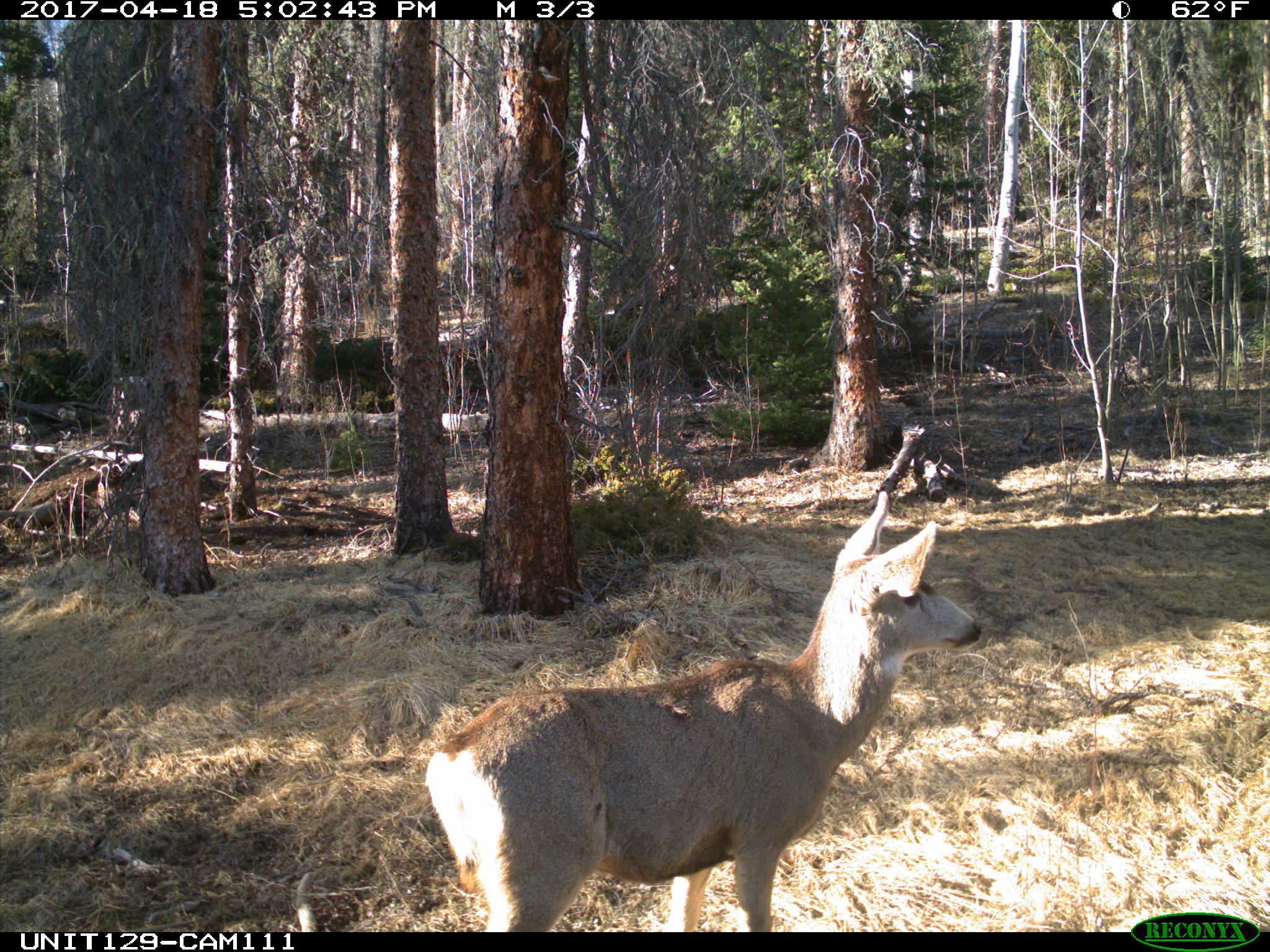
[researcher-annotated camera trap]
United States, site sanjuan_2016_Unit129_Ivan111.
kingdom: Animalia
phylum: Chordata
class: Mammalia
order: Artiodactyla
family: Cervidae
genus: Odocoileus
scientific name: Odocoileus hemionus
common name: mule deer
Odocoileus hemionus (mule deer).